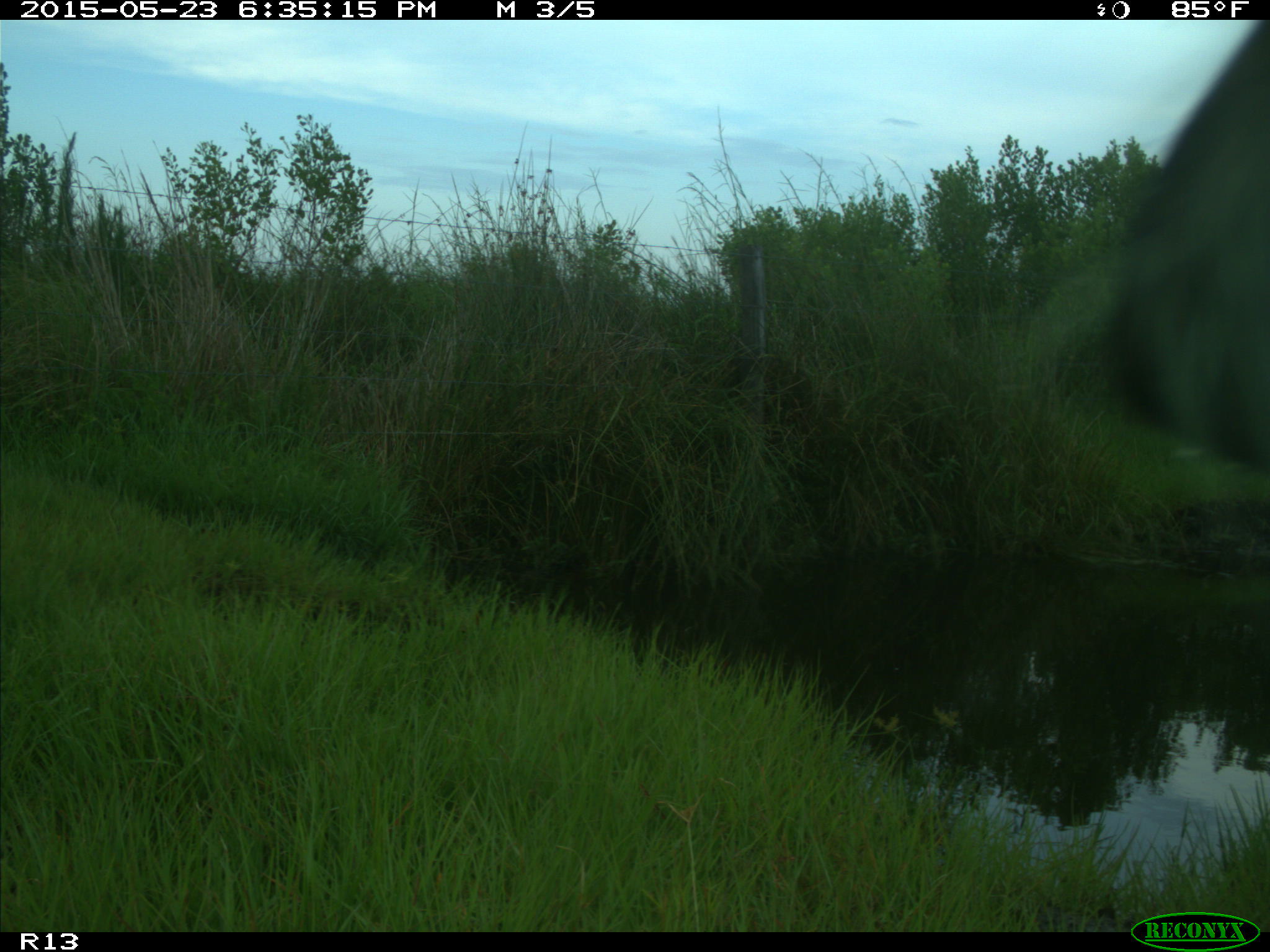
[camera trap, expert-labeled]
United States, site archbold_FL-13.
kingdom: Animalia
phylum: Chordata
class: Mammalia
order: Artiodactyla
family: Bovidae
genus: Bos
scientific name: Bos taurus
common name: domestic cow